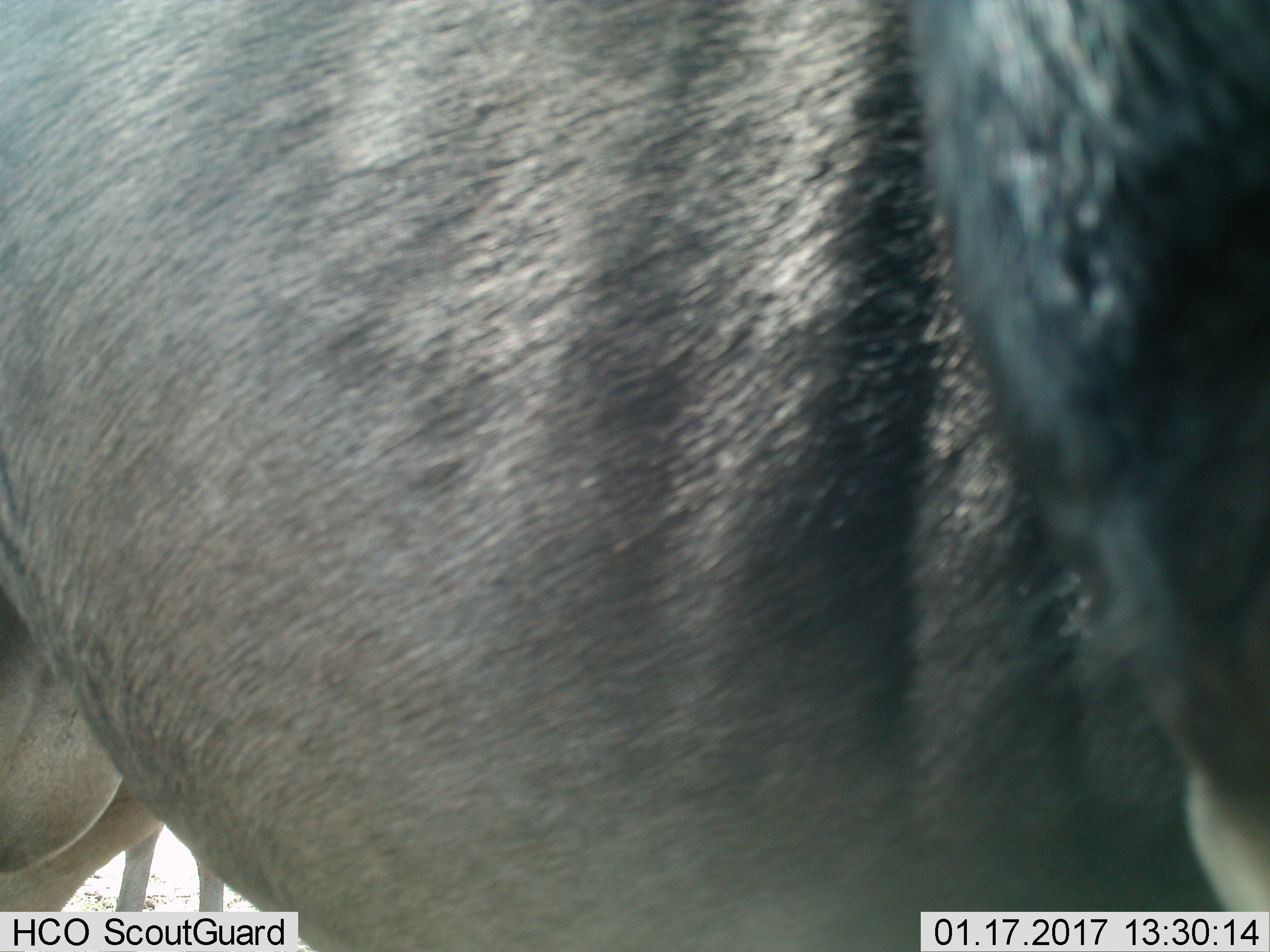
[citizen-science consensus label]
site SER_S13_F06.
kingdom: Animalia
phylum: Chordata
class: Mammalia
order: Artiodactyla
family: Bovidae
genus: Connochaetes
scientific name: Connochaetes taurinus taurinus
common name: blue wildebeest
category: wildebeestblue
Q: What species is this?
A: Wildebeestblue (blue wildebeest) (Connochaetes taurinus taurinus).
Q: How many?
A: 2.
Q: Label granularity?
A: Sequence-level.